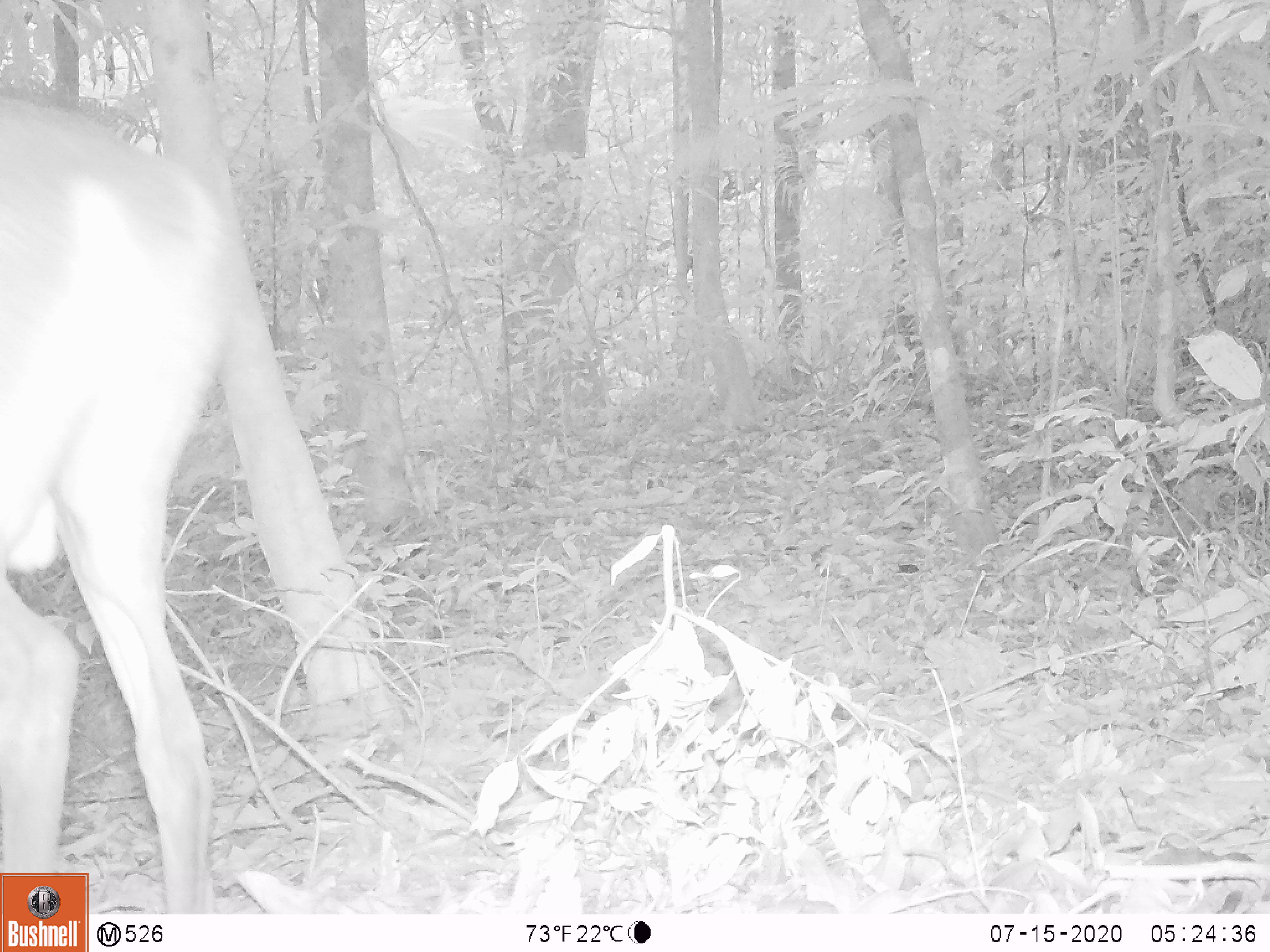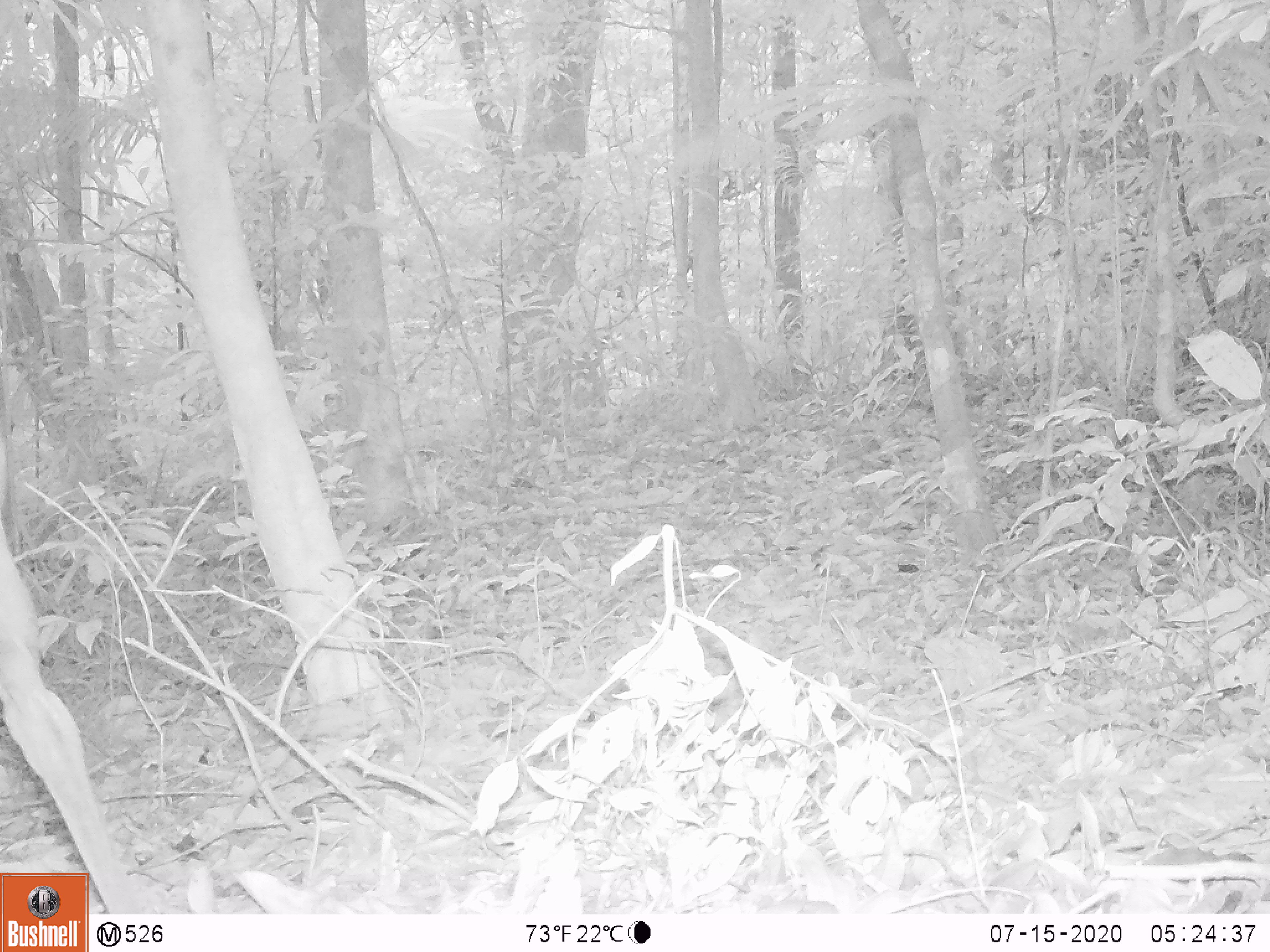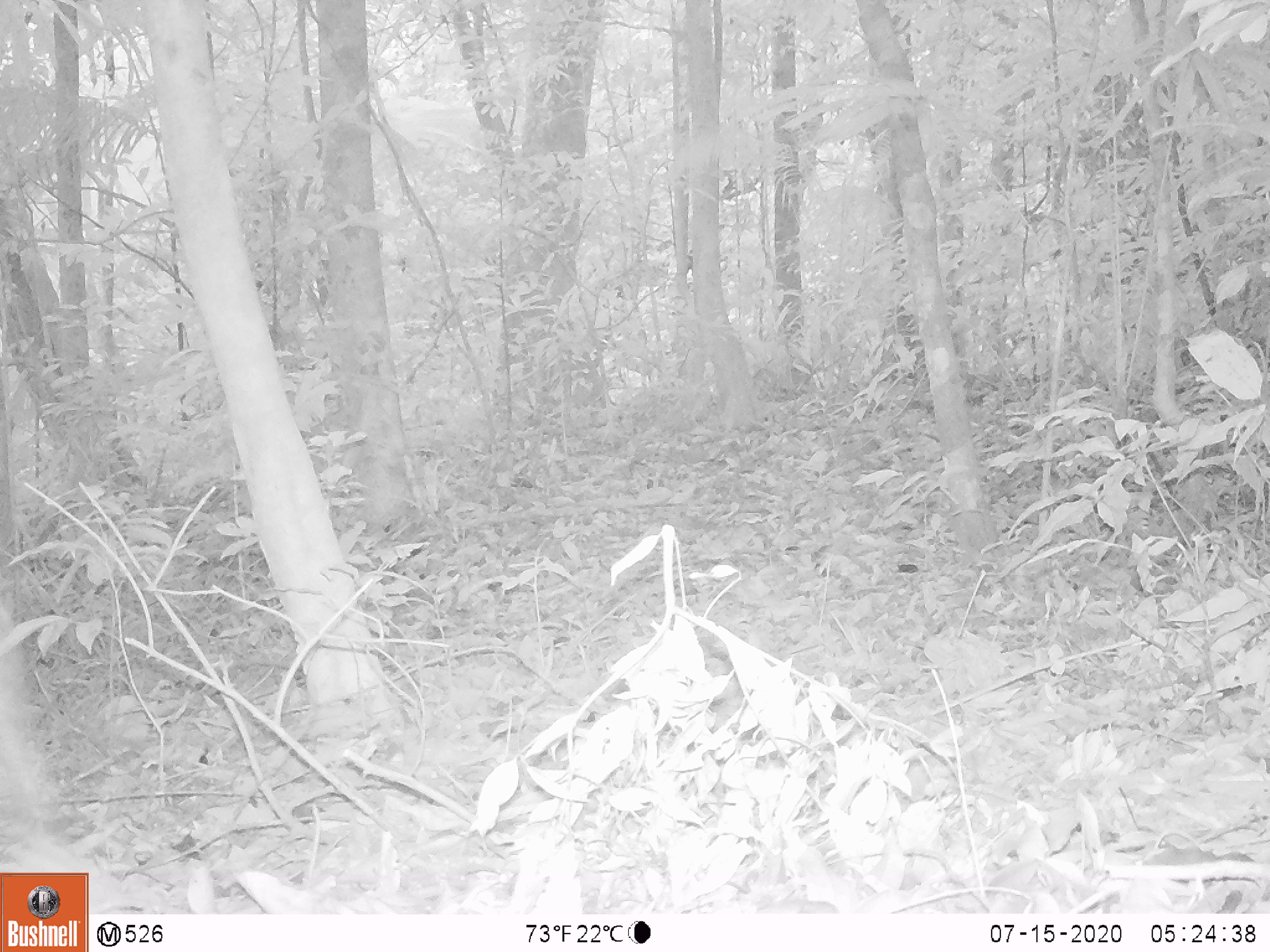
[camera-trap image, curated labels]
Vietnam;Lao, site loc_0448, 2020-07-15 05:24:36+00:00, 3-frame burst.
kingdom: Animalia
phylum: Chordata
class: Mammalia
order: Artiodactyla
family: Cervidae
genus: Muntiacus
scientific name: Muntiacus vuquangensis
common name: large-antlered muntjac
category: large antlered muntjac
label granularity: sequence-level